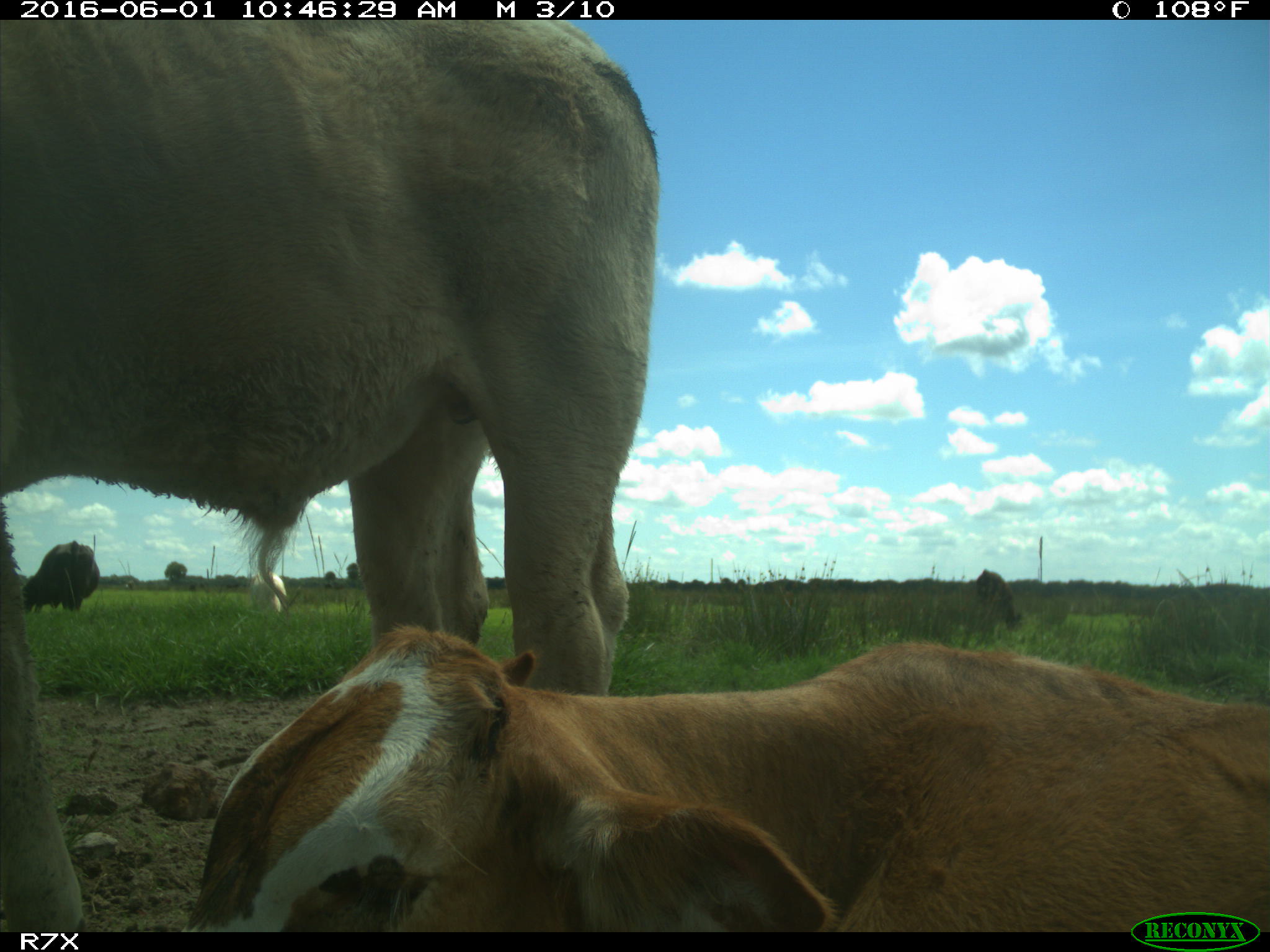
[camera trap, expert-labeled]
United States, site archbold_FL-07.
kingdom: Animalia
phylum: Chordata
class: Mammalia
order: Artiodactyla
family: Bovidae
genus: Bos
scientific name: Bos taurus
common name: domestic cow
Bos taurus (domestic cow).